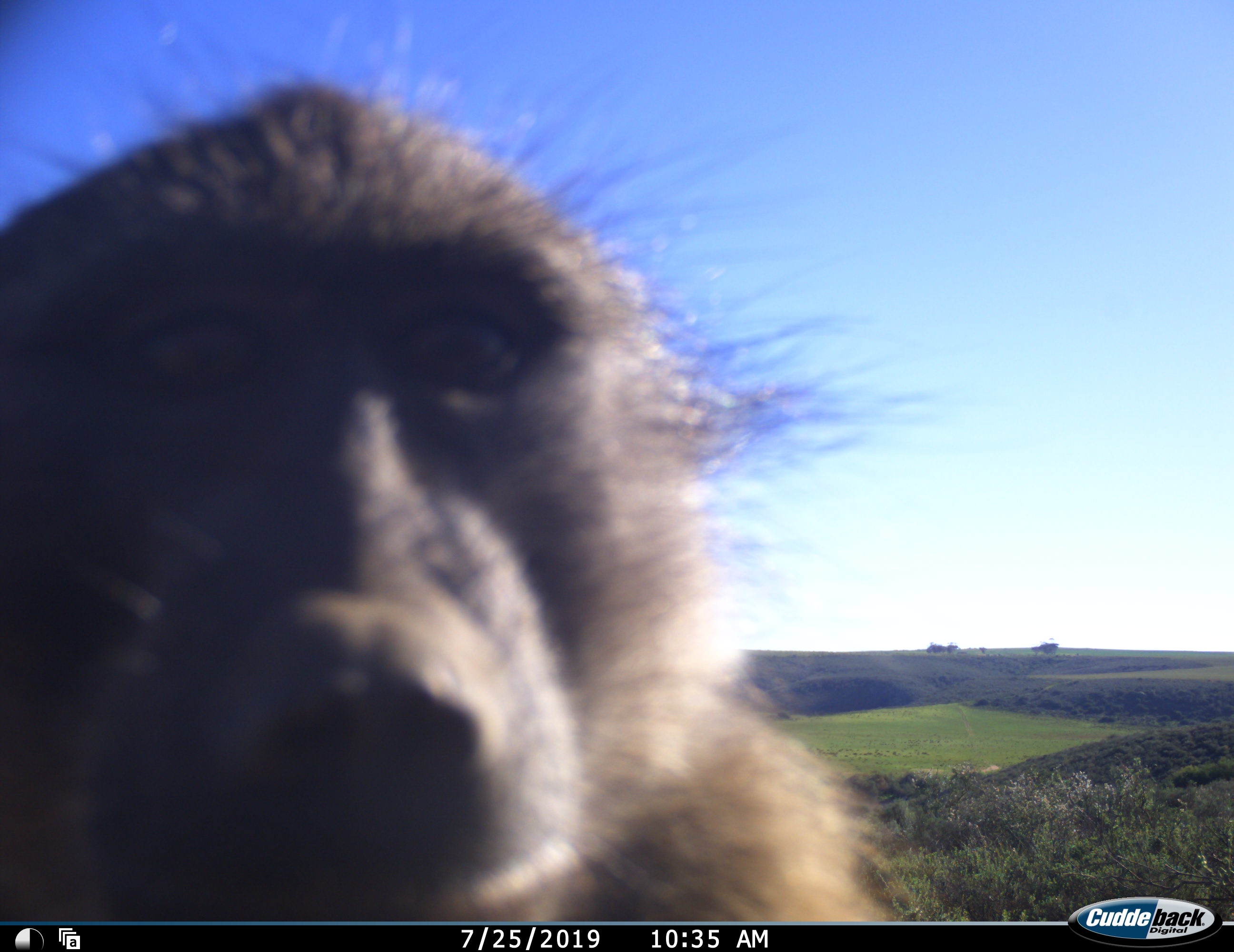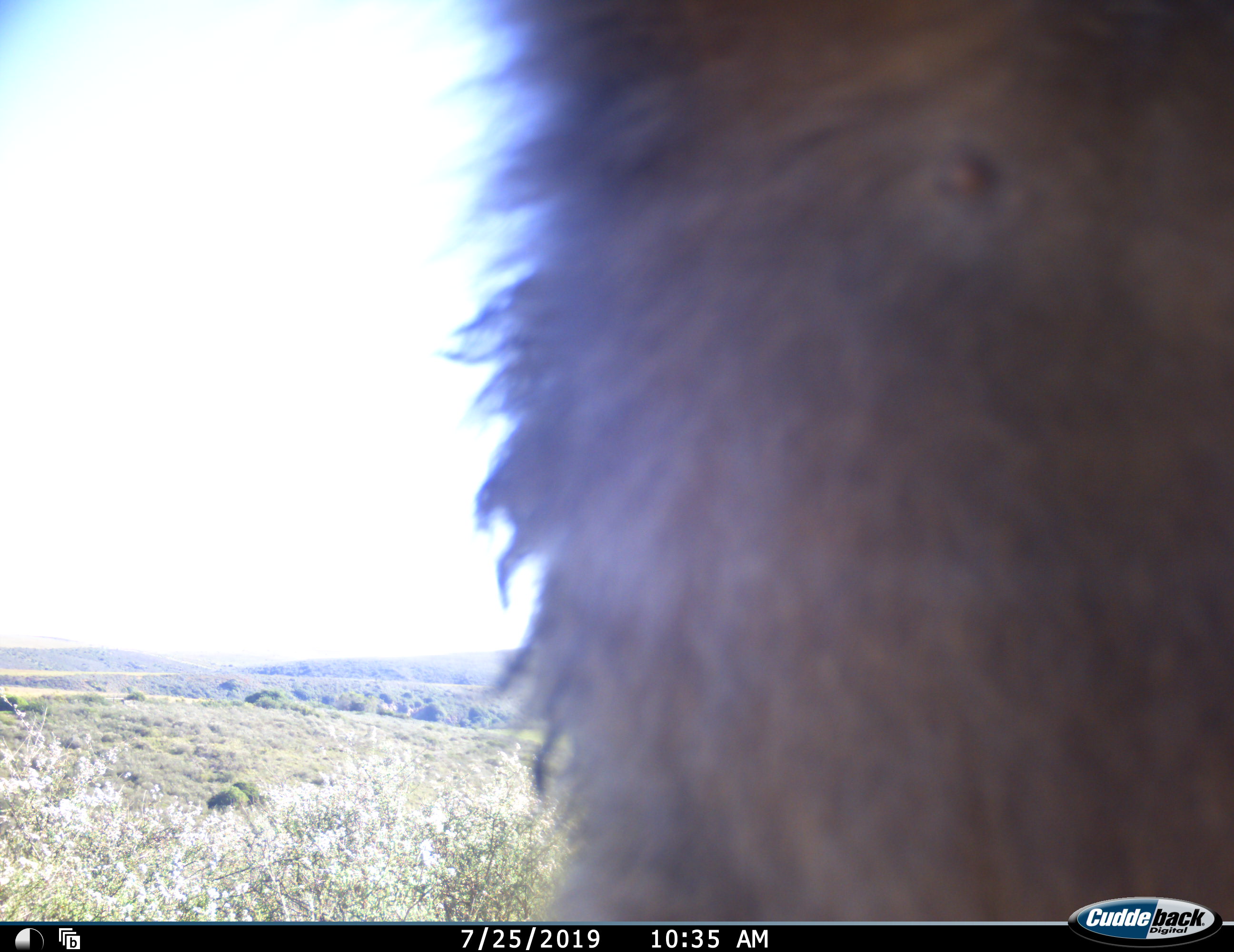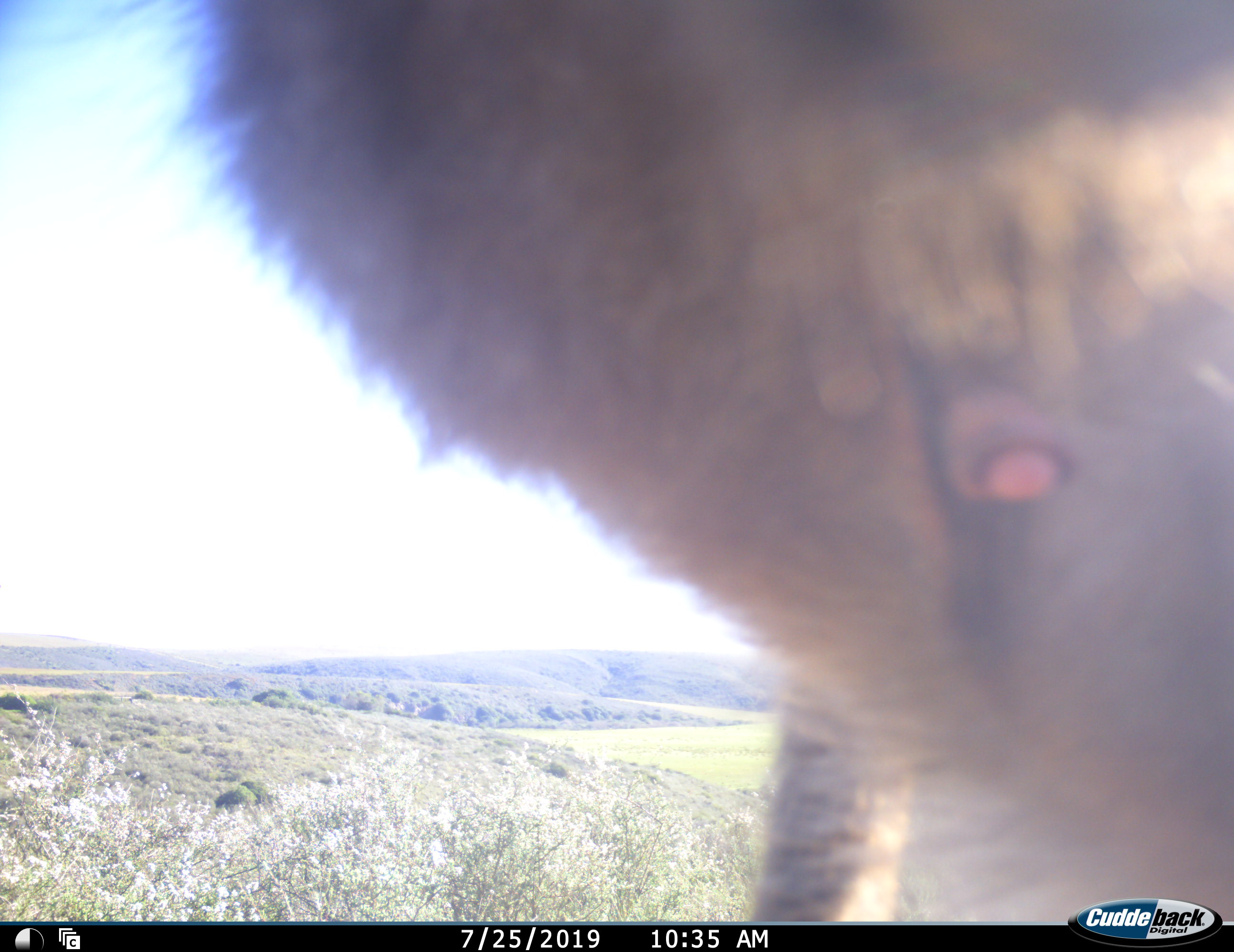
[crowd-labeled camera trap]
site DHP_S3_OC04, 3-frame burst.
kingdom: Animalia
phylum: Chordata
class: Mammalia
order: Primates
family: Cercopithecidae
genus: Papio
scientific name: Papio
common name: baboon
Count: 1.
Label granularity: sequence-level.